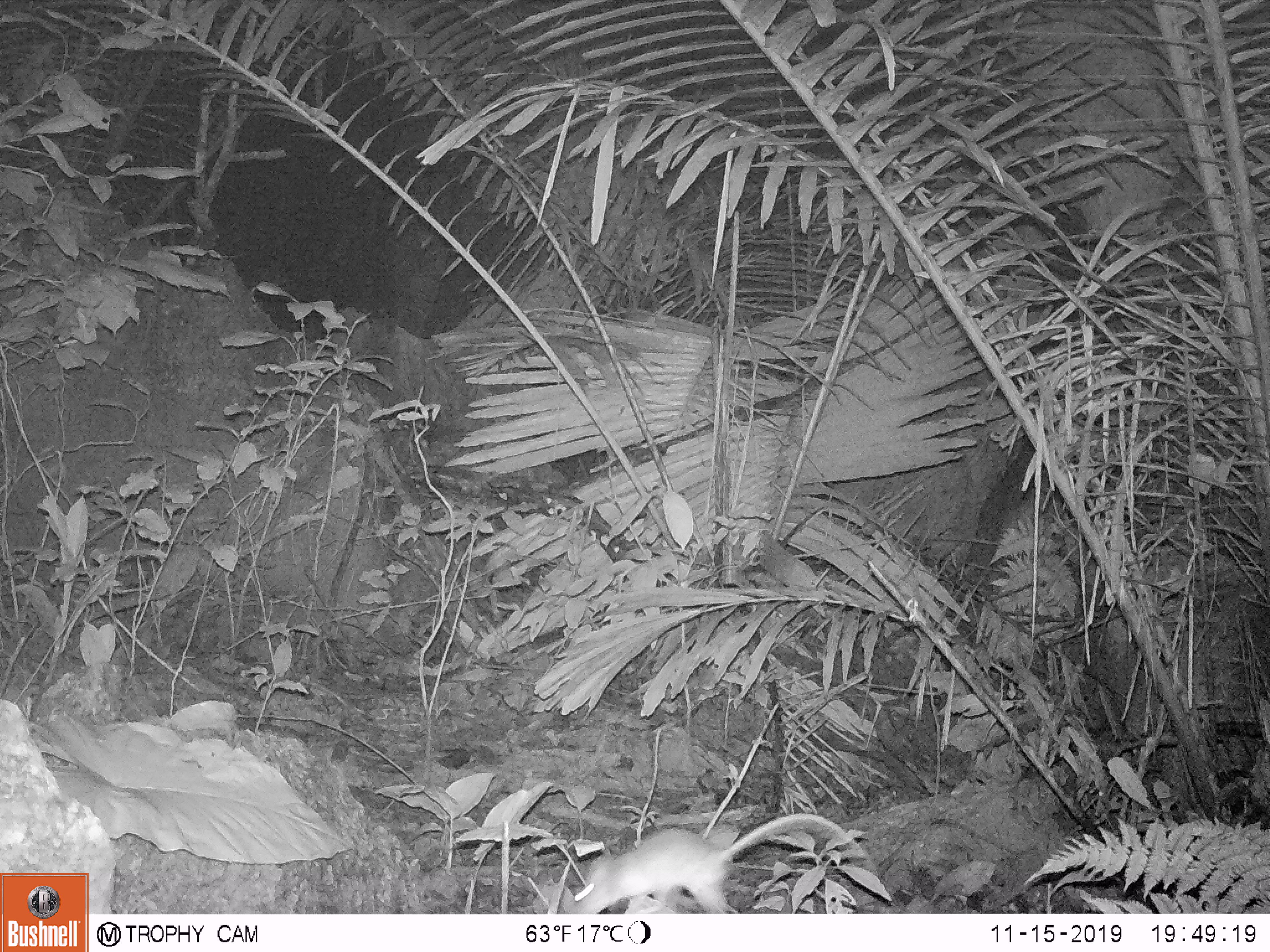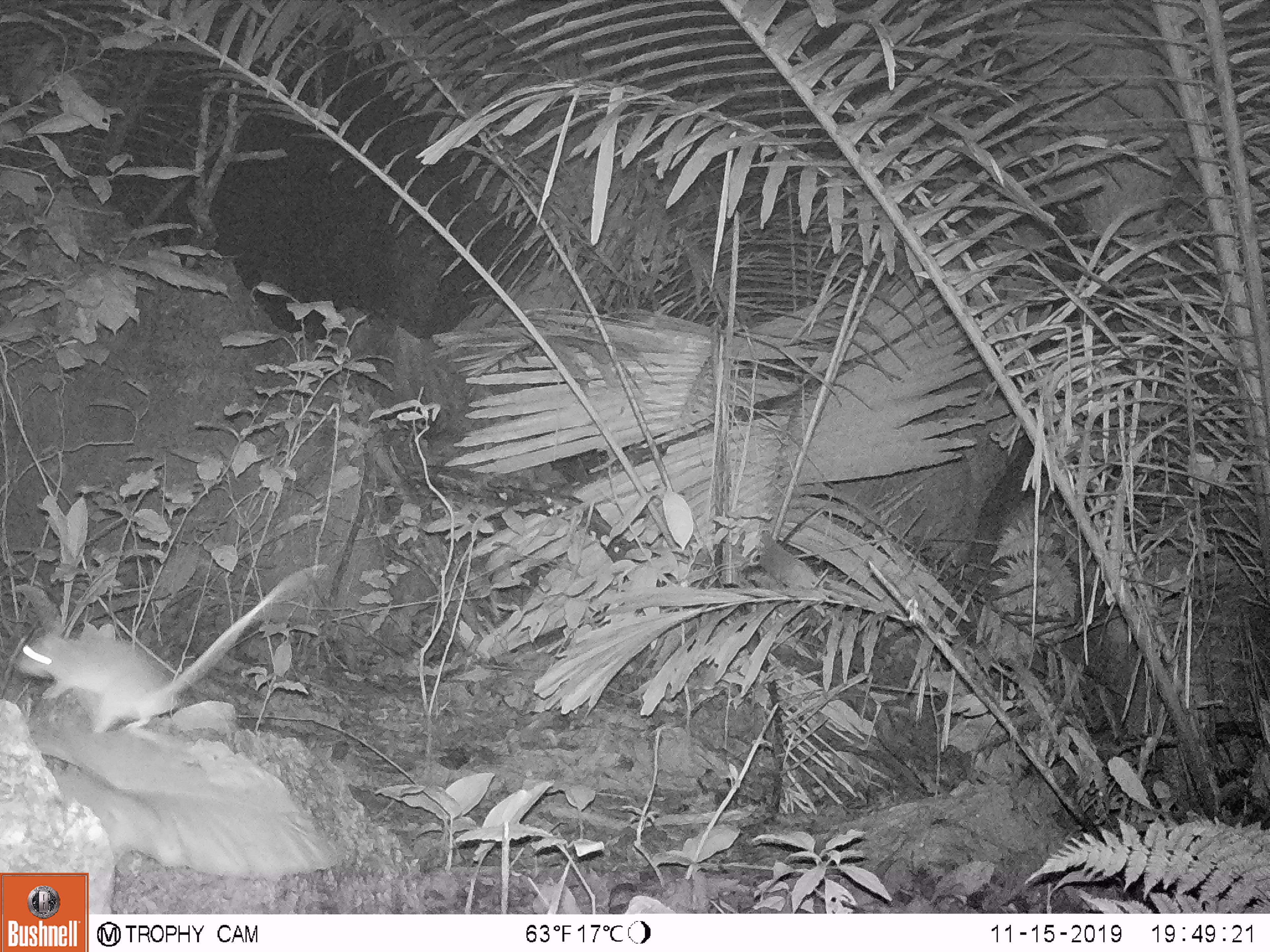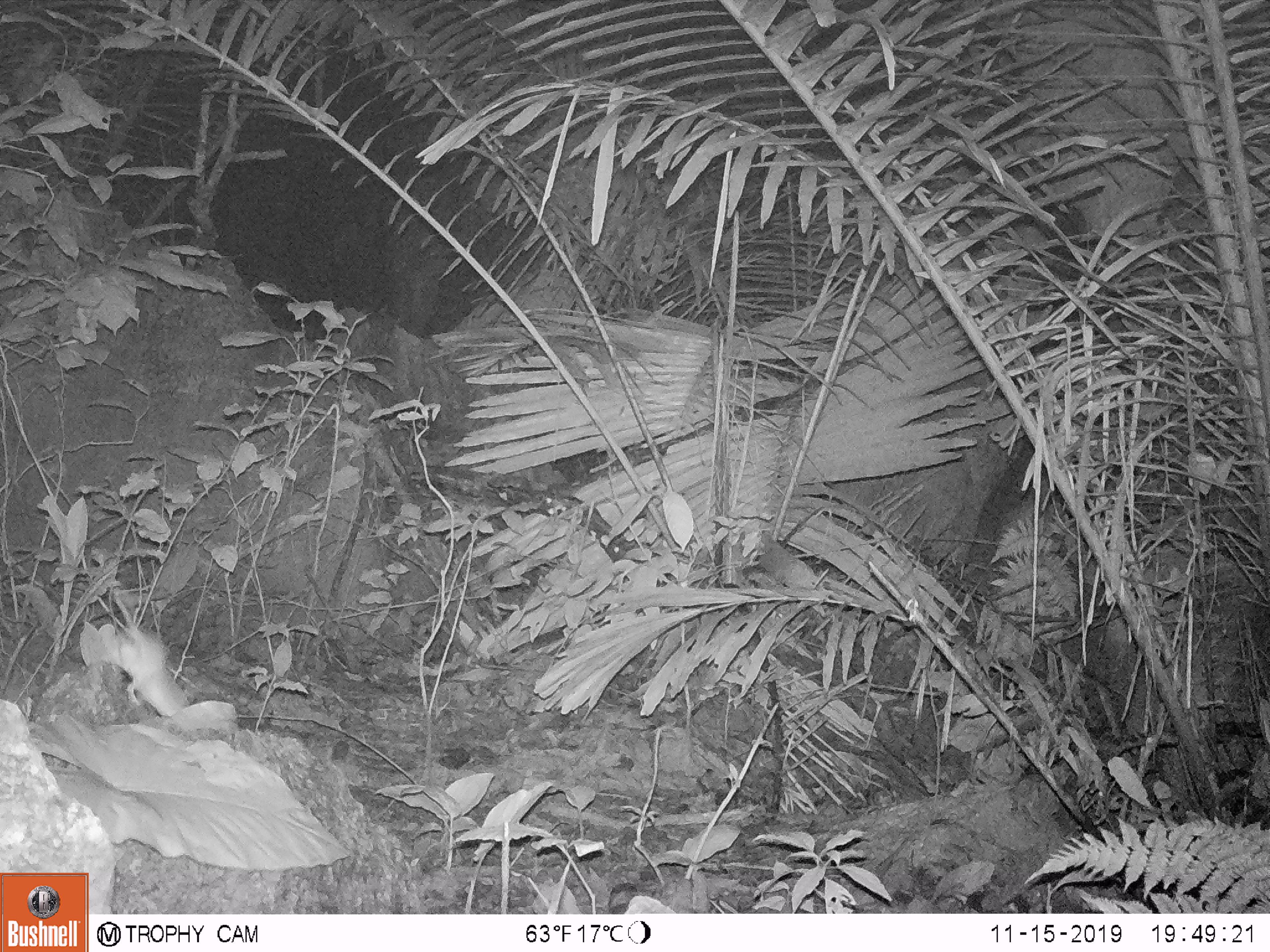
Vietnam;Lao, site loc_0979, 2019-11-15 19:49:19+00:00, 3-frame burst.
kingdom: Animalia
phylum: Chordata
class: Mammalia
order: Rodentia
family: Muridae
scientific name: Muridae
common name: old-world mice and rats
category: unidentified murid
Unidentified murid (old-world mice and rats) (Muridae). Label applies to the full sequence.